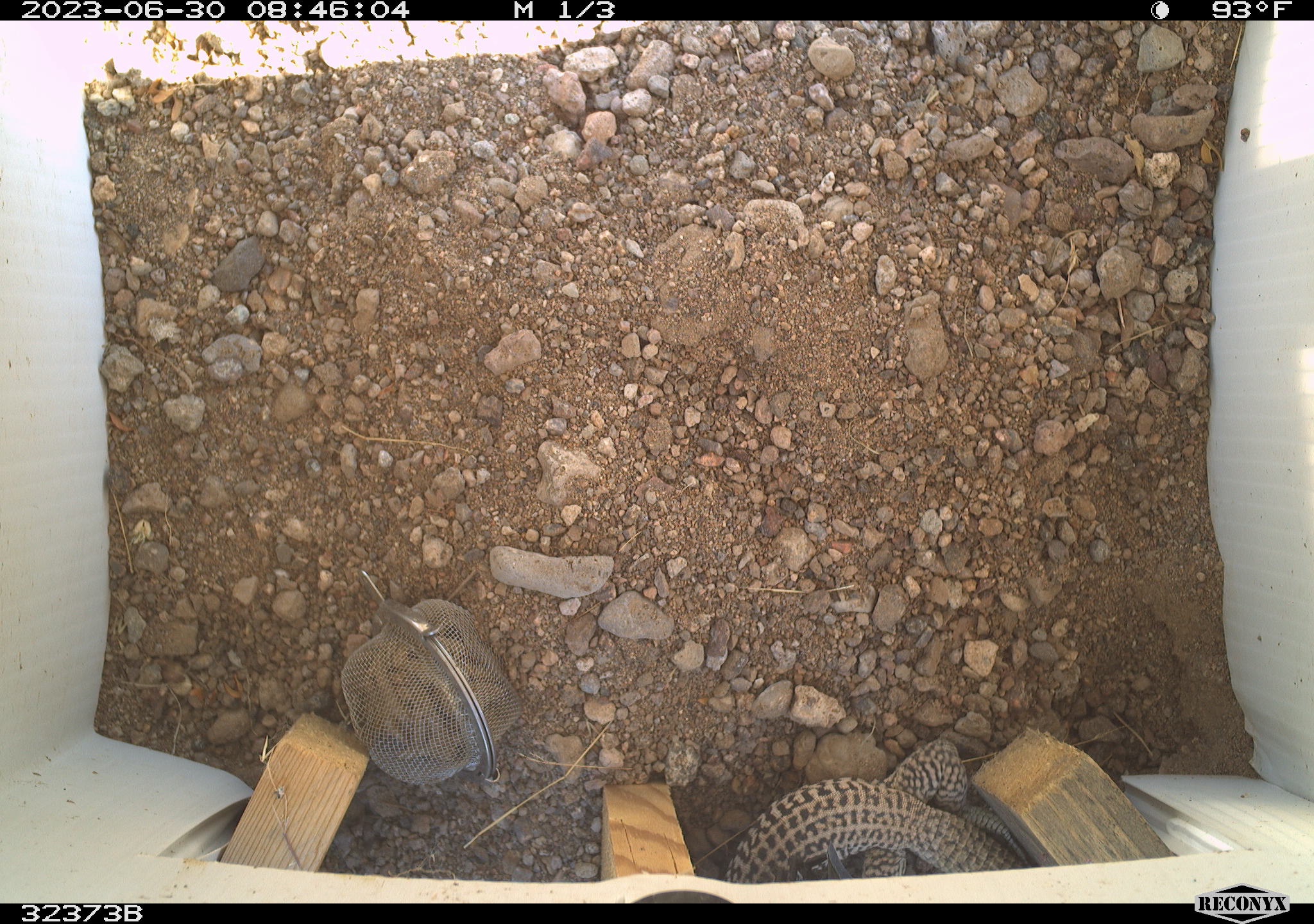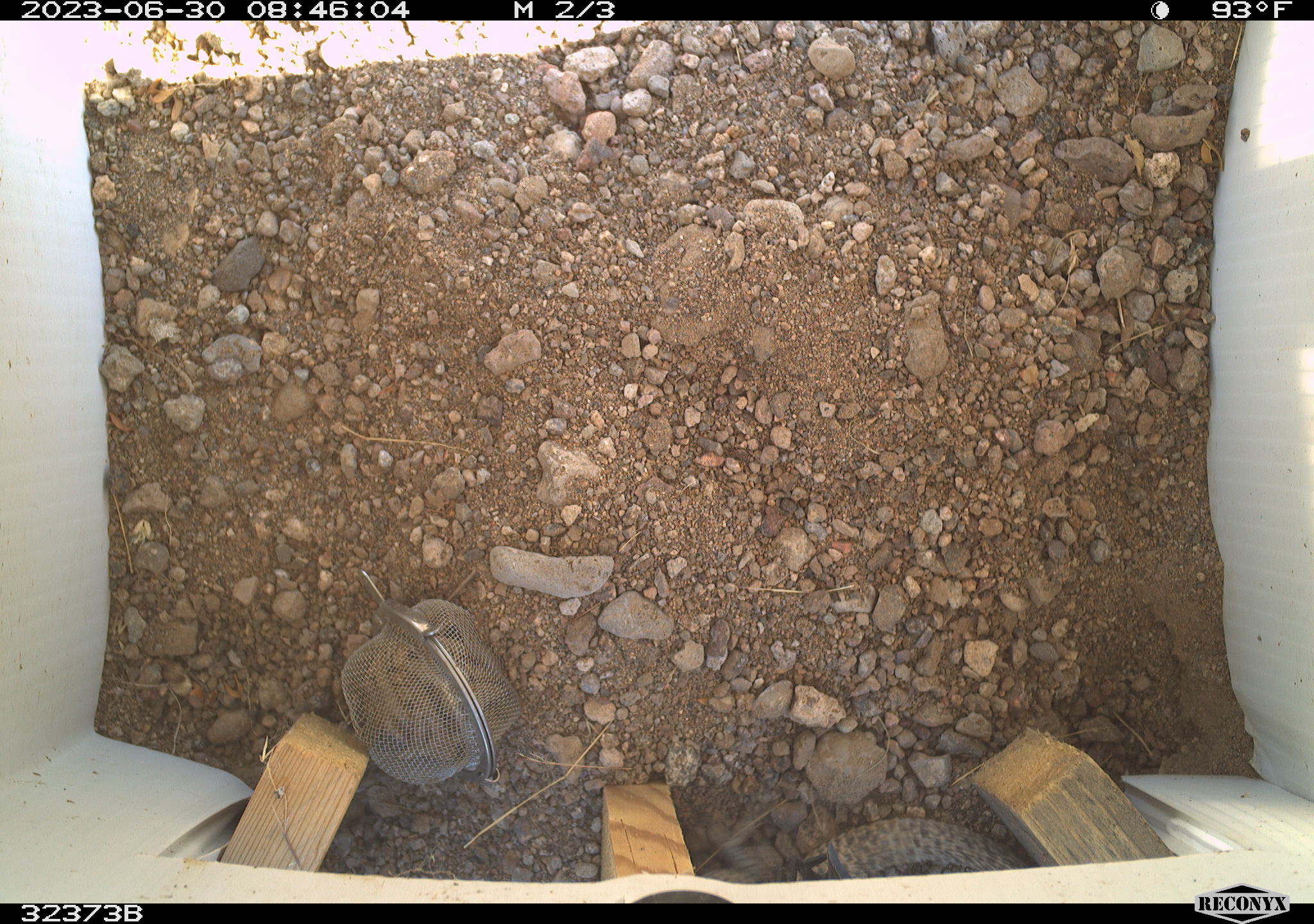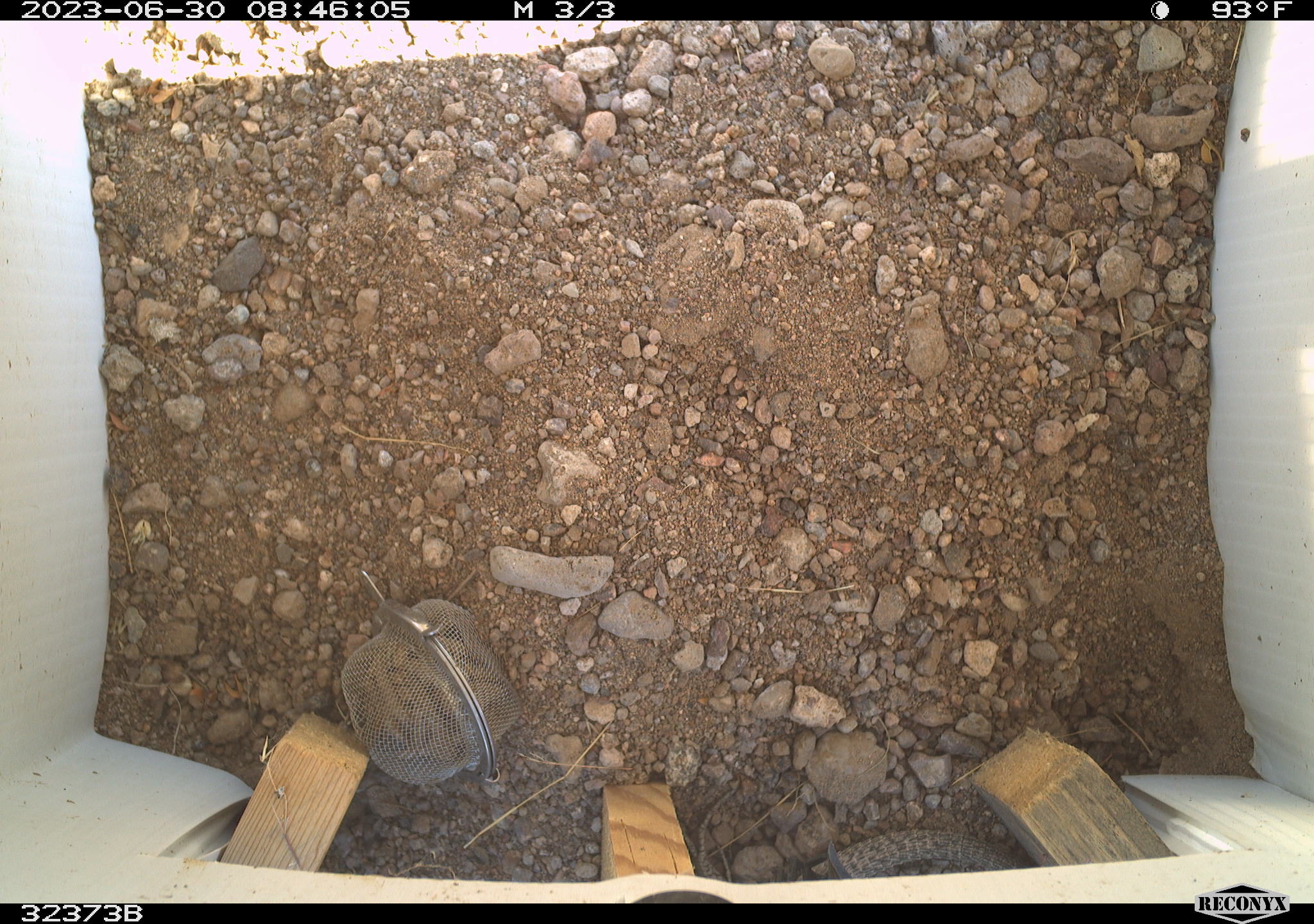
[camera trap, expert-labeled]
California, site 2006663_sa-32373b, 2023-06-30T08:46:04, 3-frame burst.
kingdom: Animalia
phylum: Chordata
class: Reptilia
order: Squamata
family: Teiidae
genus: Aspidoscelis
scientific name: Aspidoscelis tigris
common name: western whiptail